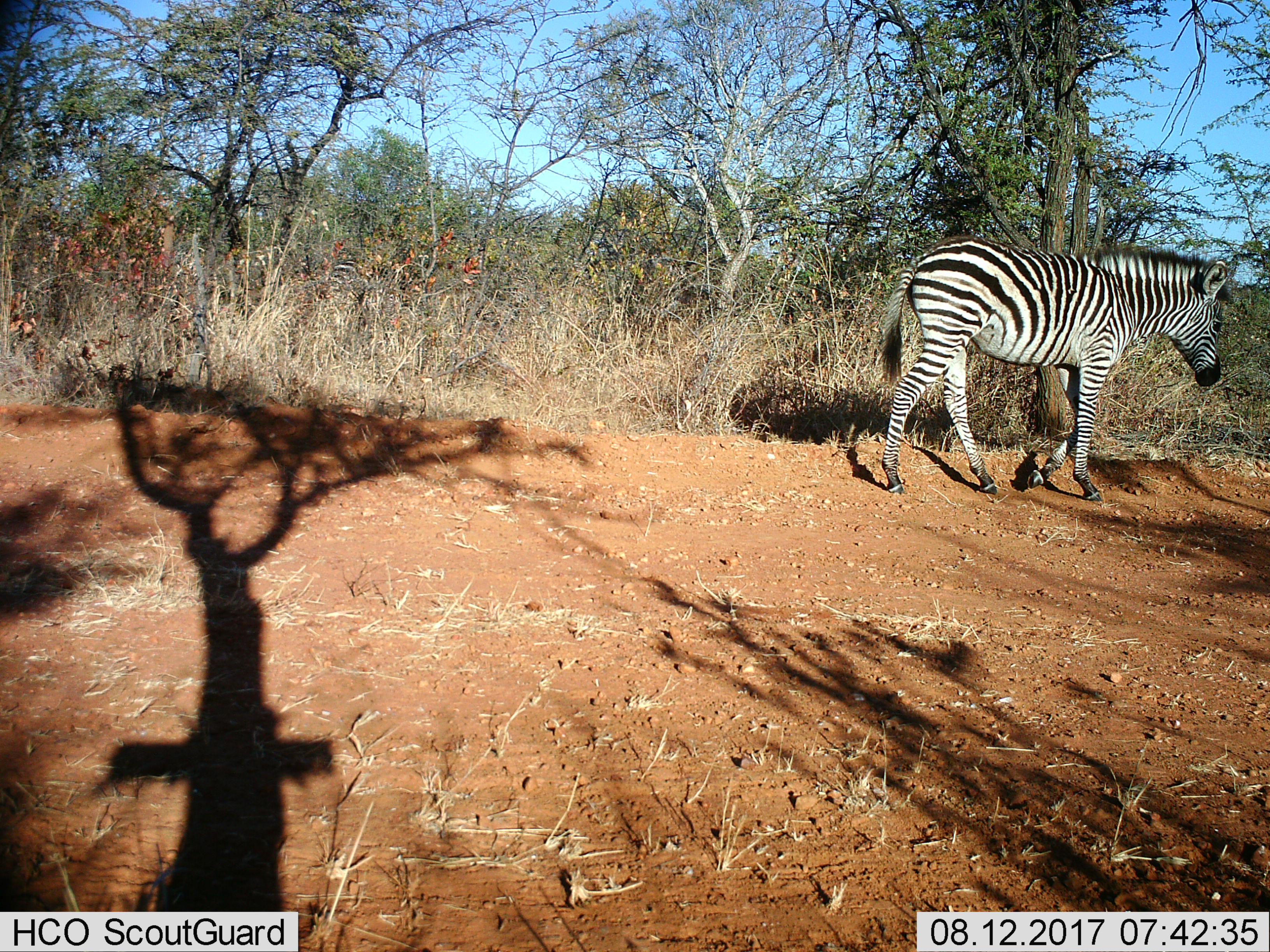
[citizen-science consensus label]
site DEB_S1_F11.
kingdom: Animalia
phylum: Chordata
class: Mammalia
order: Perissodactyla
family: Equidae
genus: Equus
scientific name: Equus quagga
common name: plains zebra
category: zebraplains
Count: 1.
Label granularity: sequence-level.